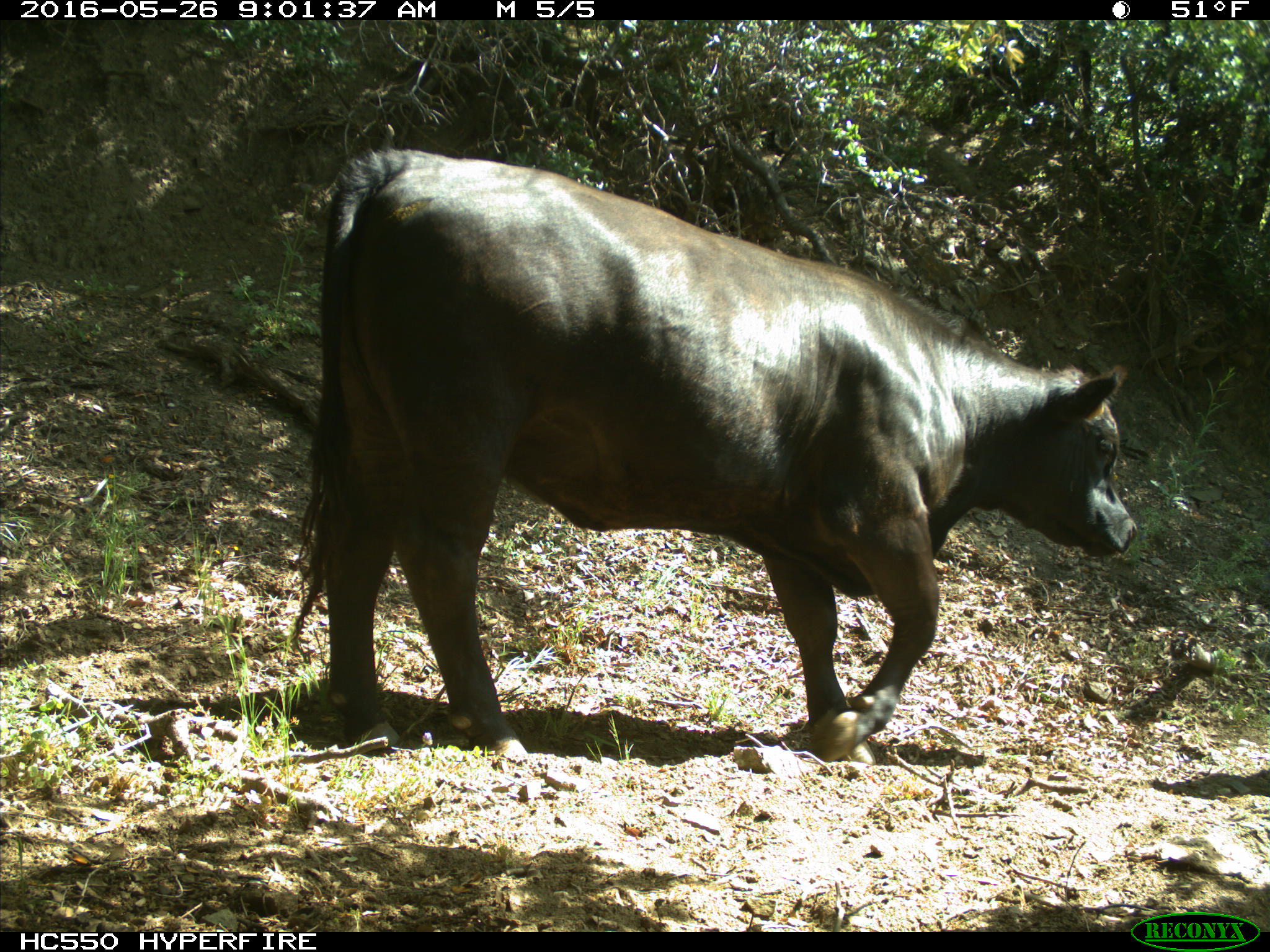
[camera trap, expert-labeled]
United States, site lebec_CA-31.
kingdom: Animalia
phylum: Chordata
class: Mammalia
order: Artiodactyla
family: Bovidae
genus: Bos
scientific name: Bos taurus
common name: domestic cow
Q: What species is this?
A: Bos taurus (domestic cow).